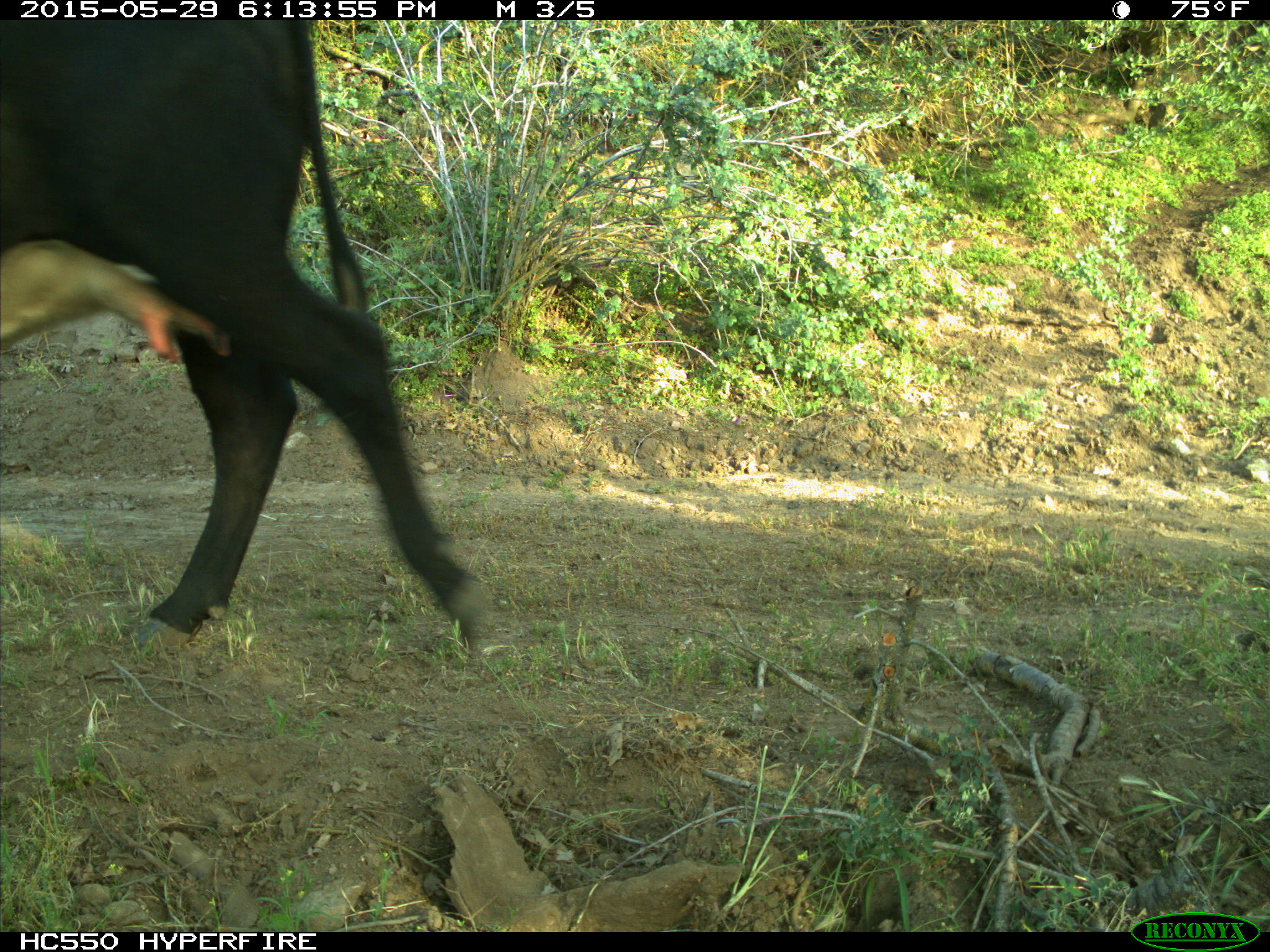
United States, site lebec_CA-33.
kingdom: Animalia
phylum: Chordata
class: Mammalia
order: Artiodactyla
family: Bovidae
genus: Bos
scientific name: Bos taurus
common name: domestic cow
Bos taurus (domestic cow).